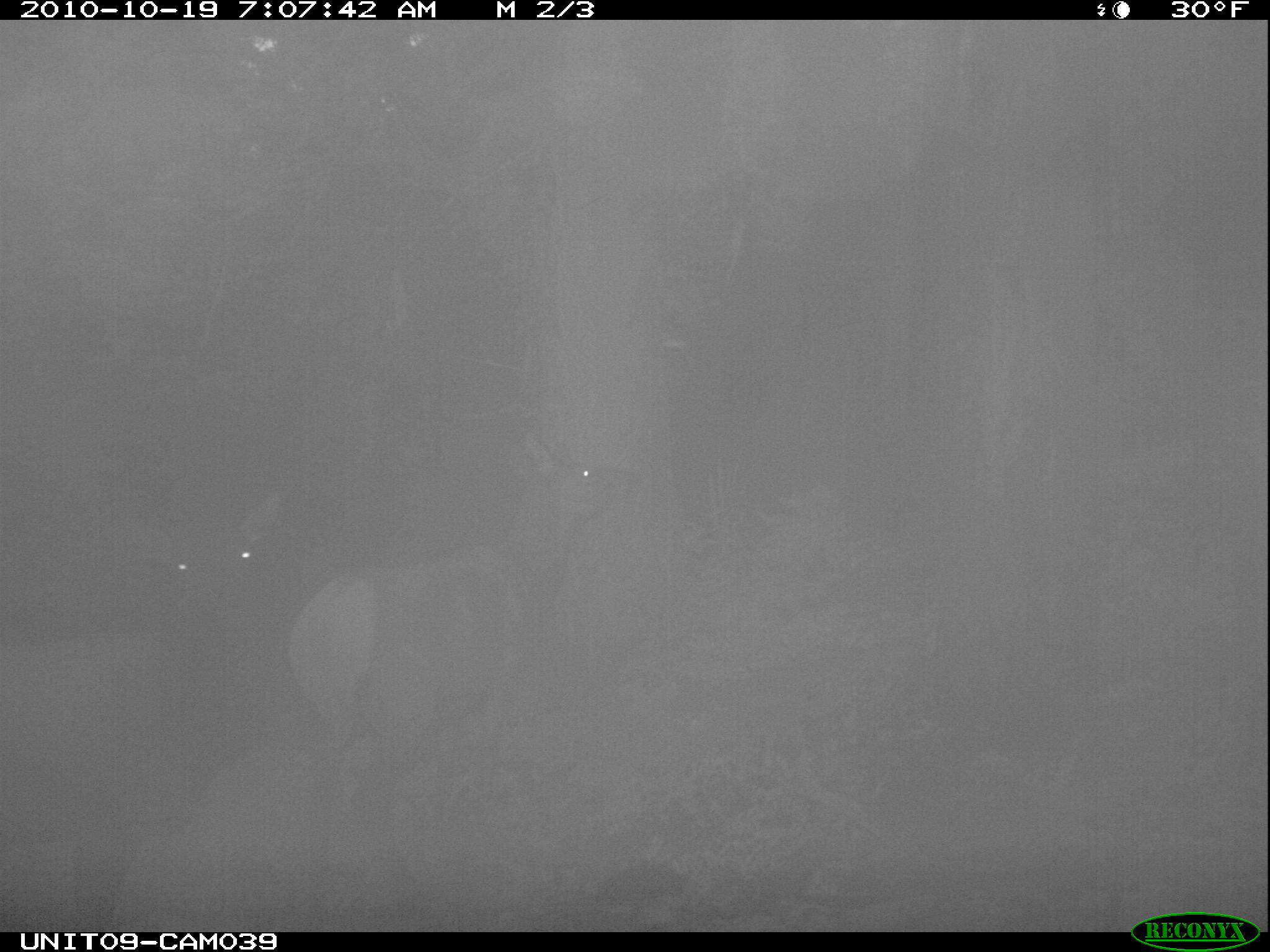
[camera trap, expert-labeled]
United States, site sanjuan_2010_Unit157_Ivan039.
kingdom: Animalia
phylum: Chordata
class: Mammalia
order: Artiodactyla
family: Cervidae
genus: Cervus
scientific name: Cervus elaphus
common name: red deer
Cervus elaphus (red deer).